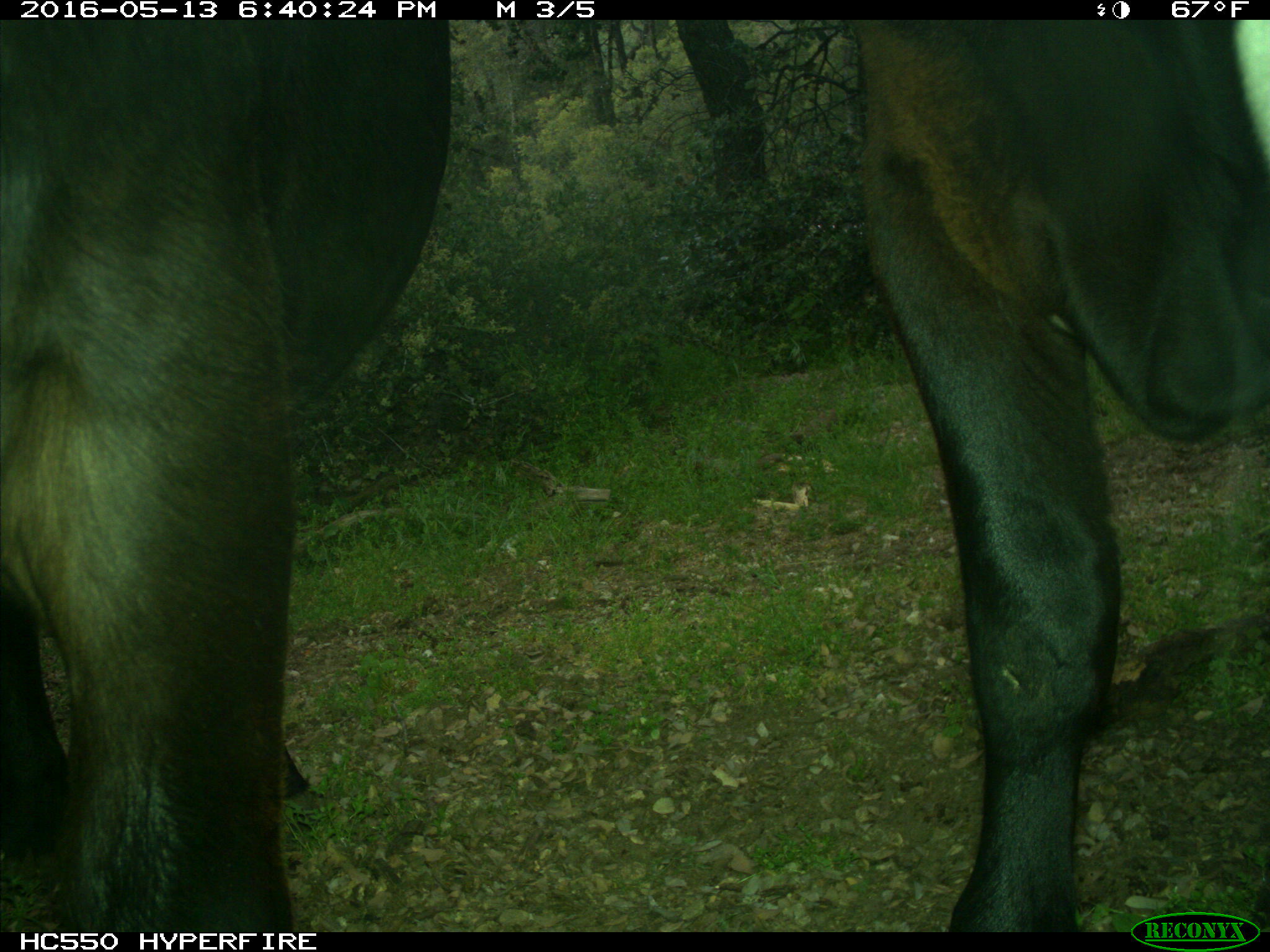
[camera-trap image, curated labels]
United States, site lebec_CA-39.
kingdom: Animalia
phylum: Chordata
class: Mammalia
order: Artiodactyla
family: Bovidae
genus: Bos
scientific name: Bos taurus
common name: domestic cow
Bos taurus (domestic cow).